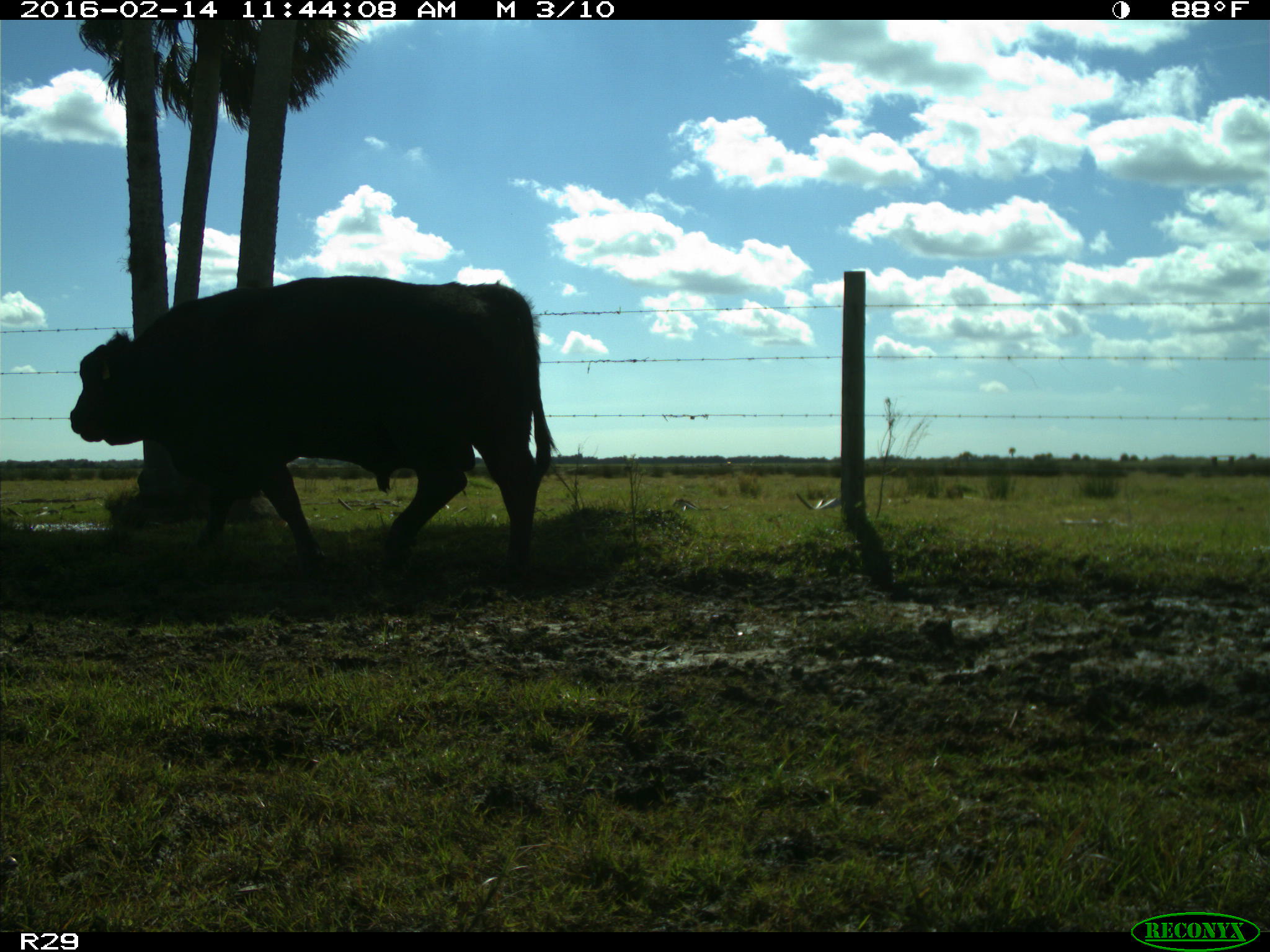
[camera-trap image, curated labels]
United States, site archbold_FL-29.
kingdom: Animalia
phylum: Chordata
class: Mammalia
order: Artiodactyla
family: Bovidae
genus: Bos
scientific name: Bos taurus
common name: domestic cow